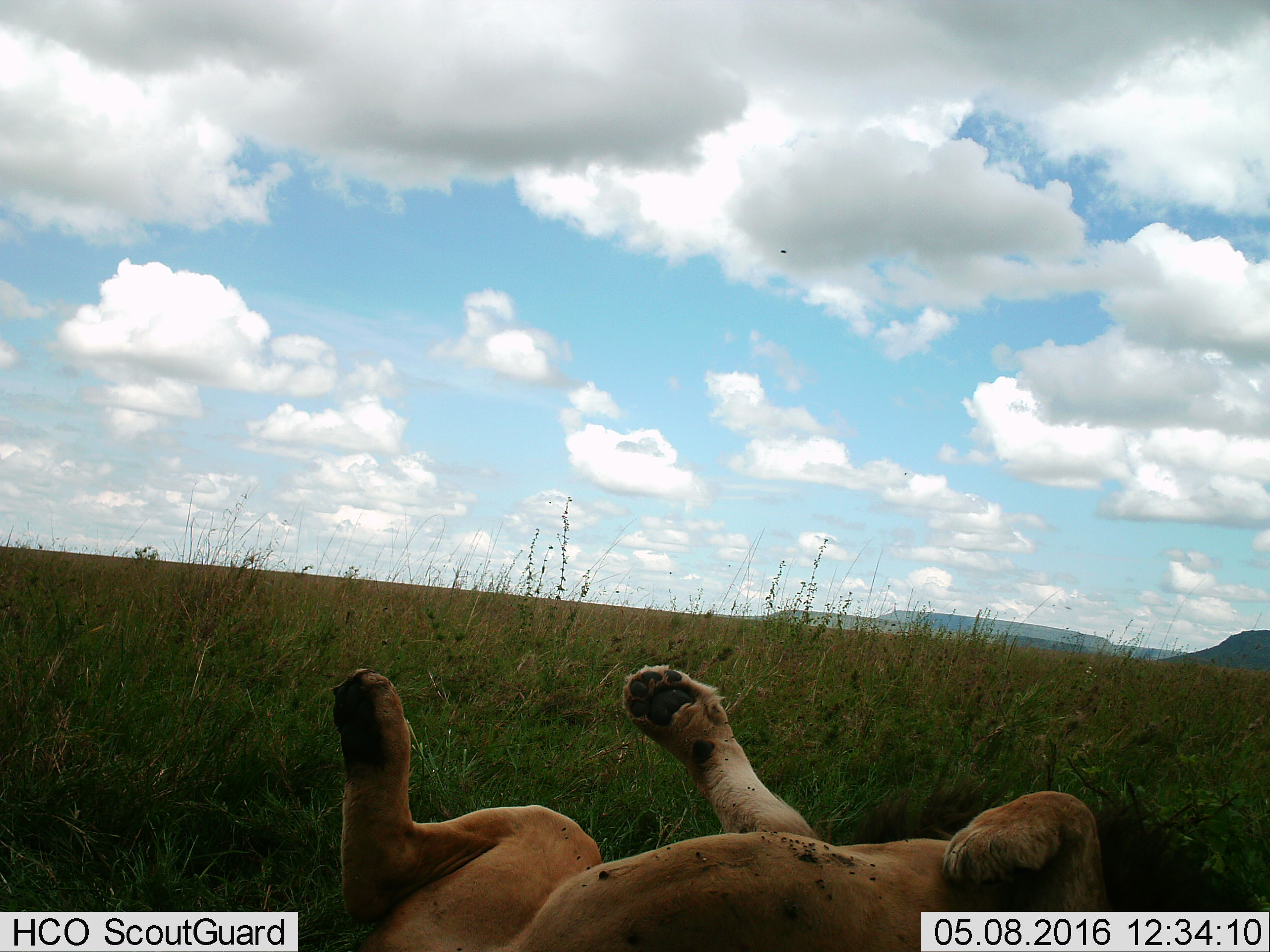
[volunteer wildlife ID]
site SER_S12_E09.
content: unidentified animal